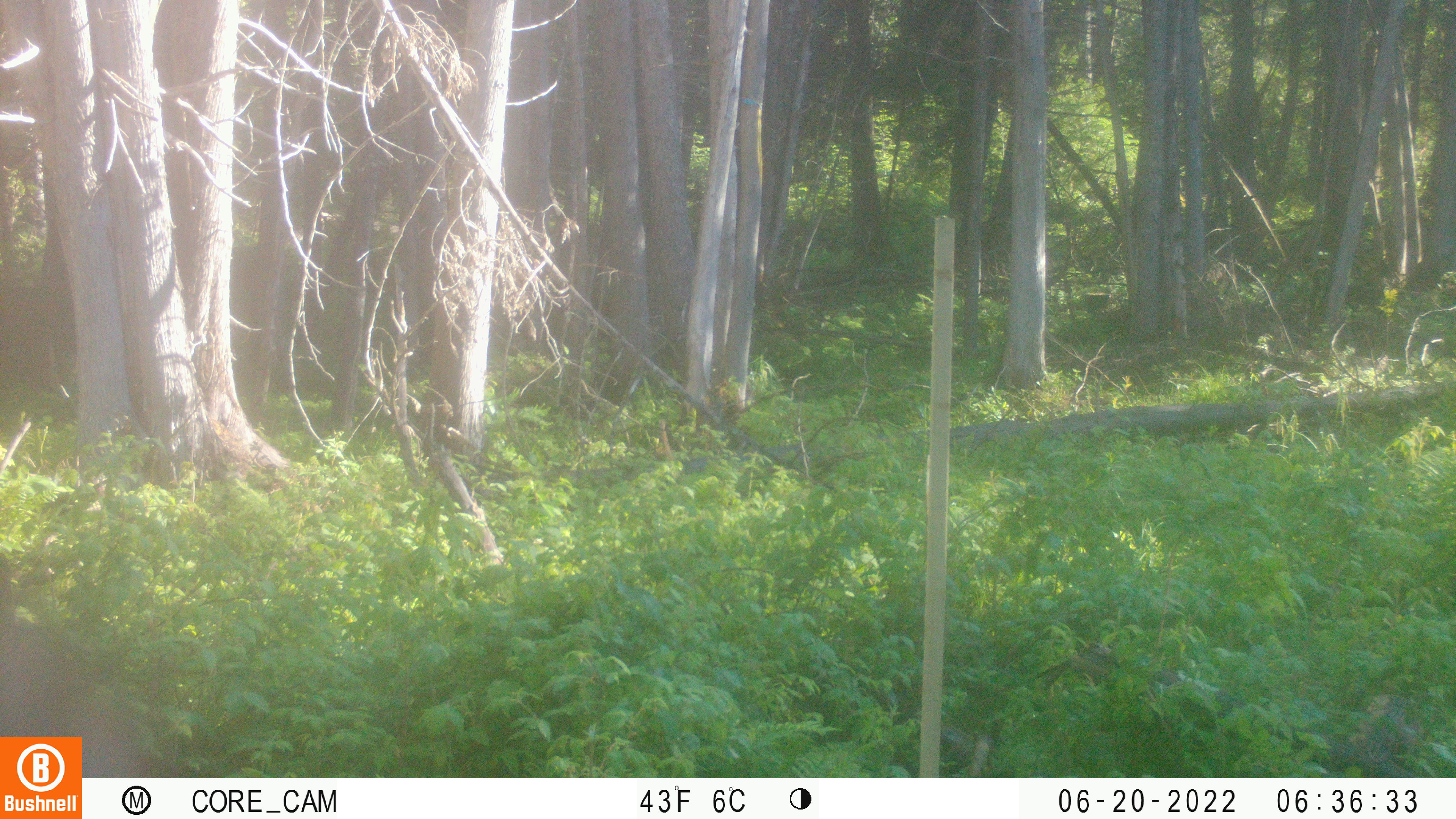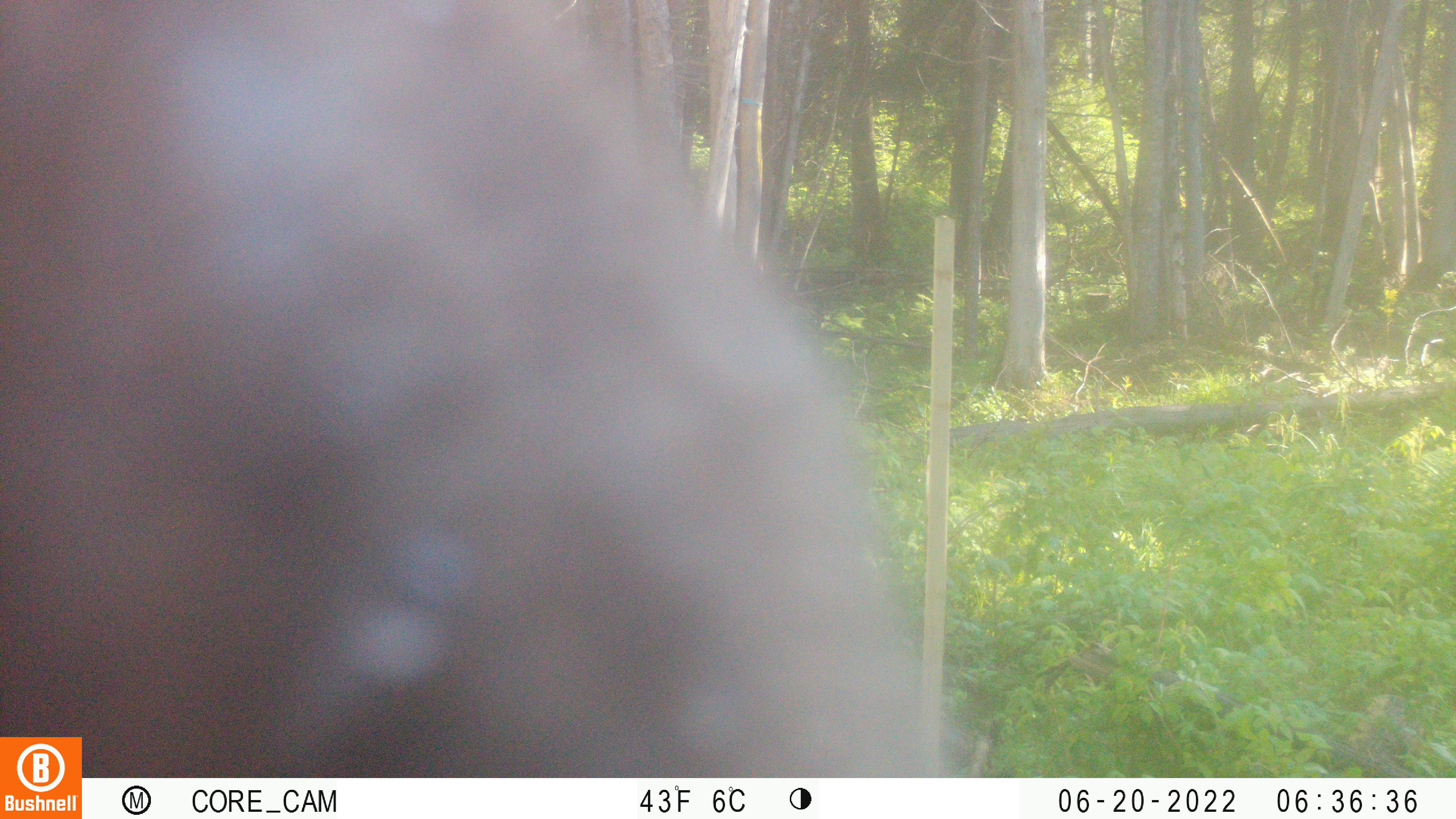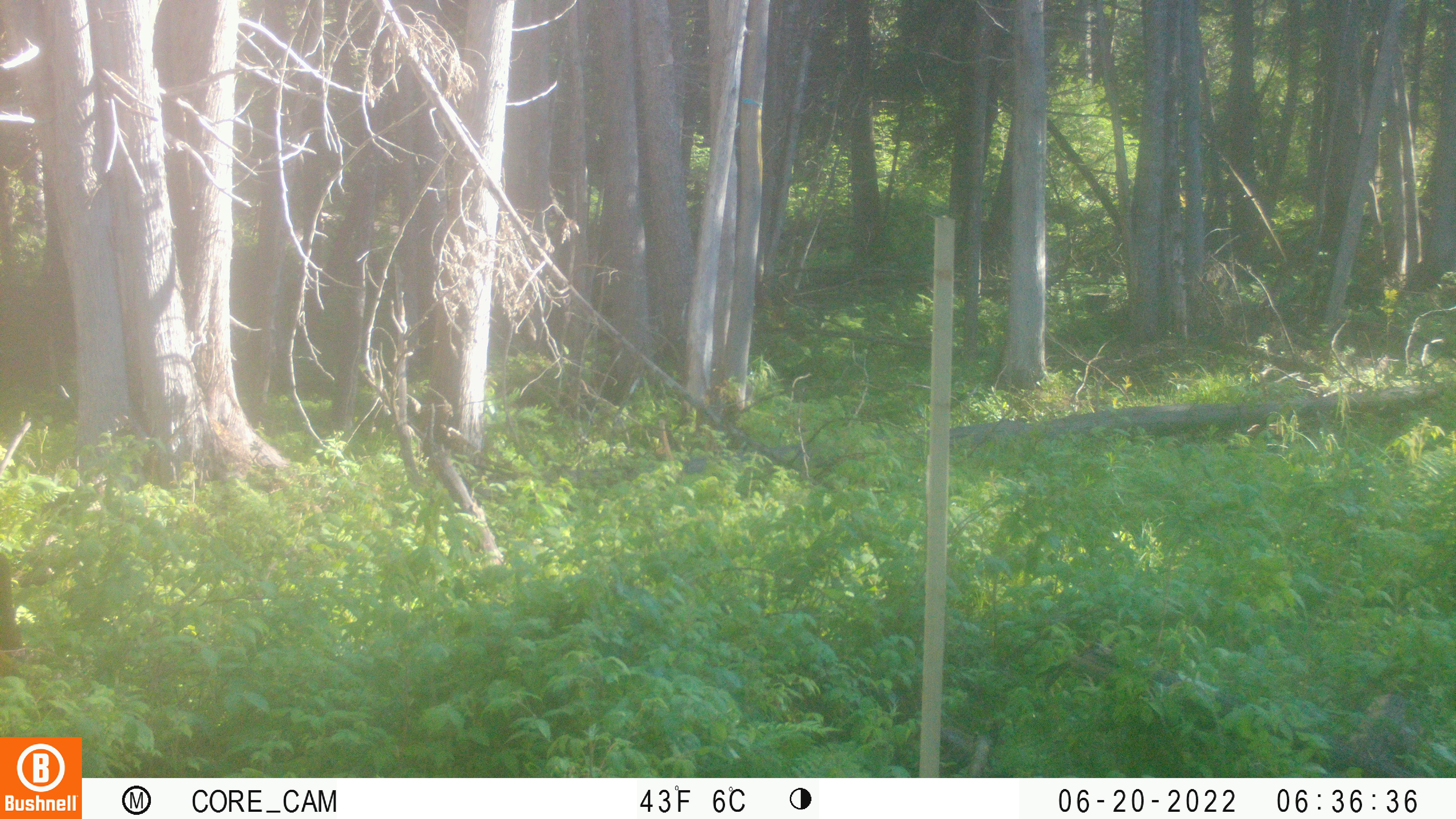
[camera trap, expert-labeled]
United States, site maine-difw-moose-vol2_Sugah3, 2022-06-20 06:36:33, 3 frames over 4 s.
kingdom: Animalia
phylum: Chordata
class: Mammalia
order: Artiodactyla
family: Cervidae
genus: Alces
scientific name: Alces alces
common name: moose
Moose (Alces alces).